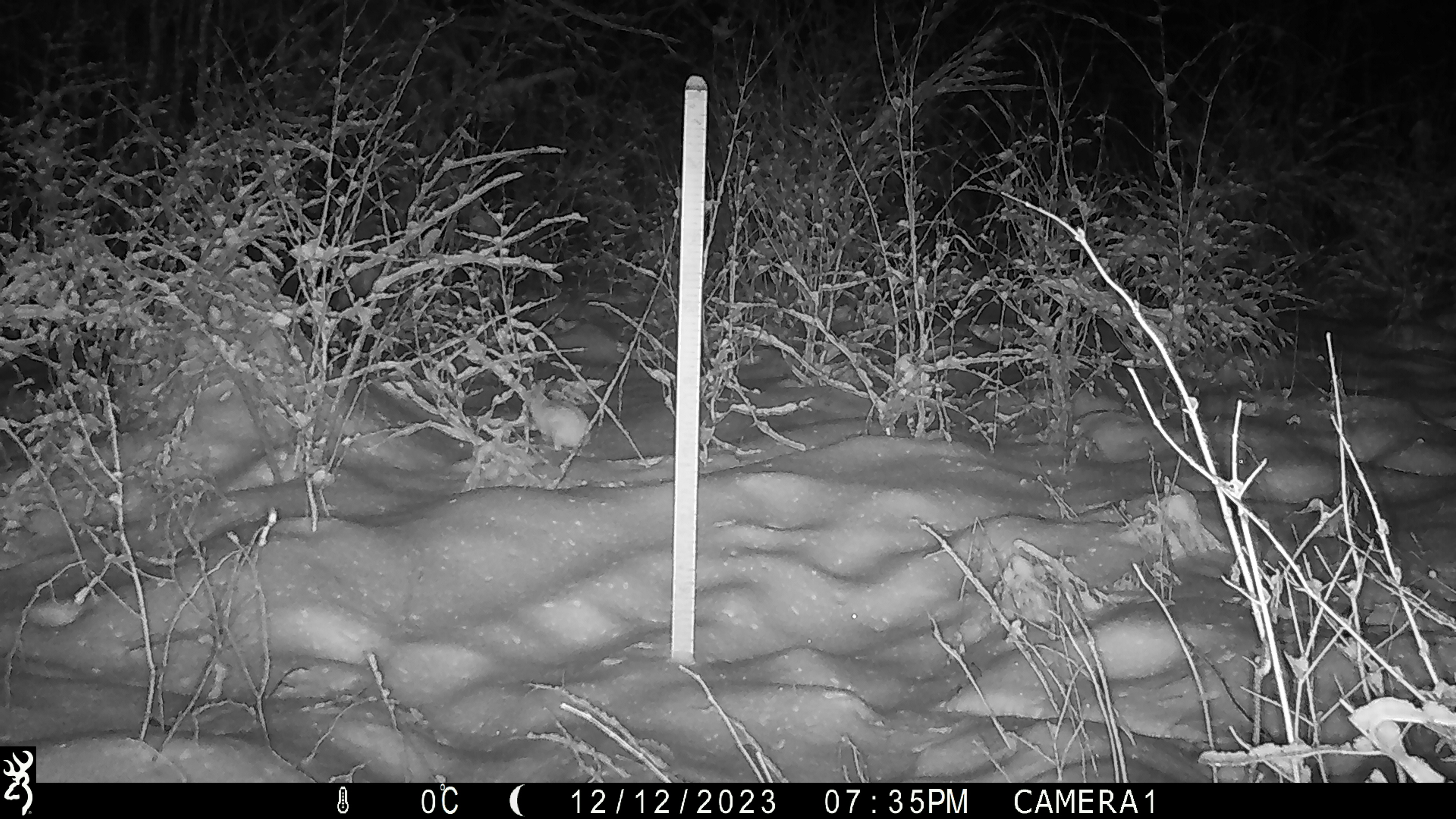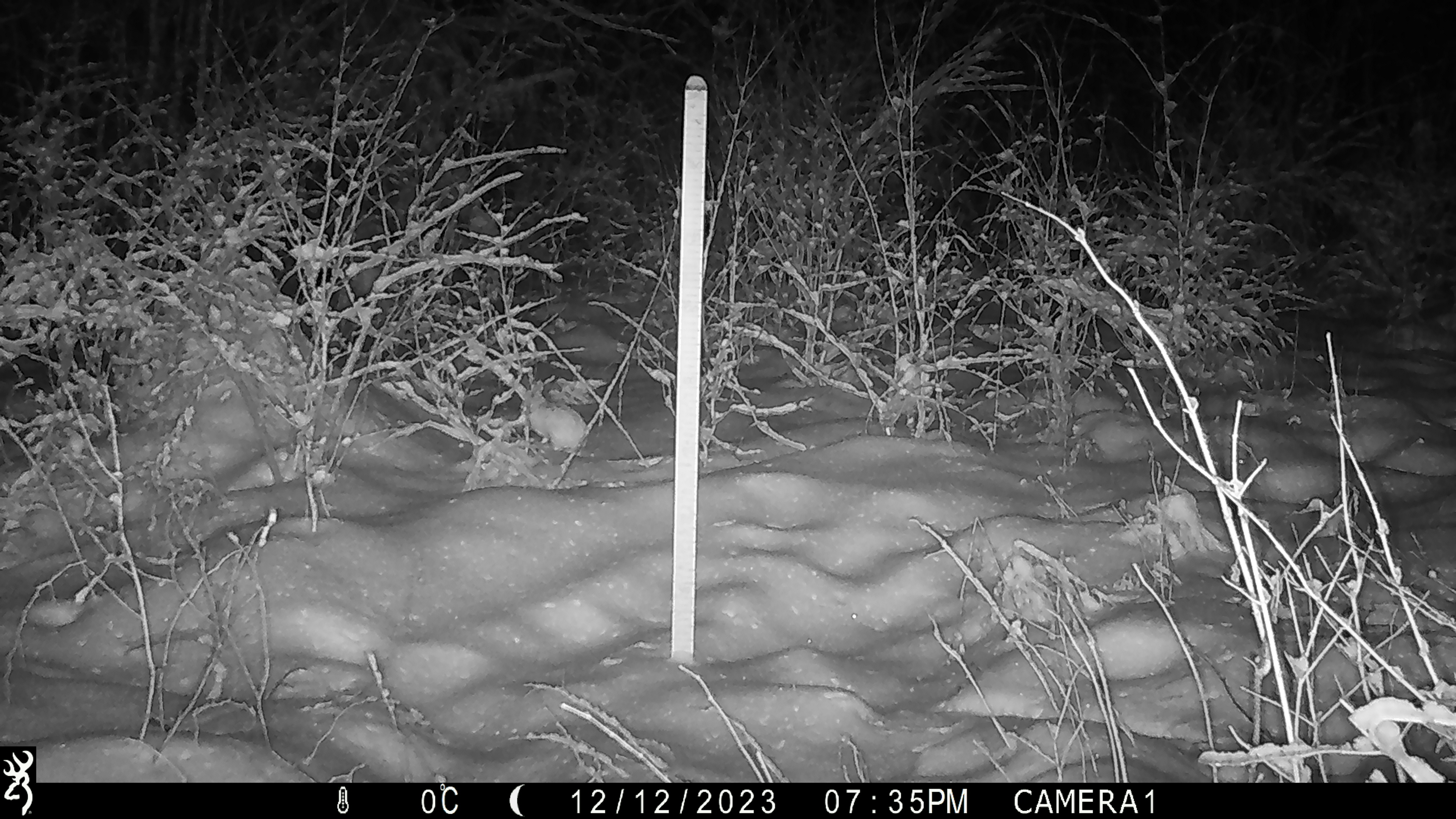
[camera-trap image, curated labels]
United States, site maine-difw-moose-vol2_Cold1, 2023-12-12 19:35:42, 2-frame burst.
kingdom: Animalia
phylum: Chordata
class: Mammalia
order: Lagomorpha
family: Leporidae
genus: Lepus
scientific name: Lepus americanus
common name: snowshoe hare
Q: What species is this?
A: Snowshoe hare (Lepus americanus).